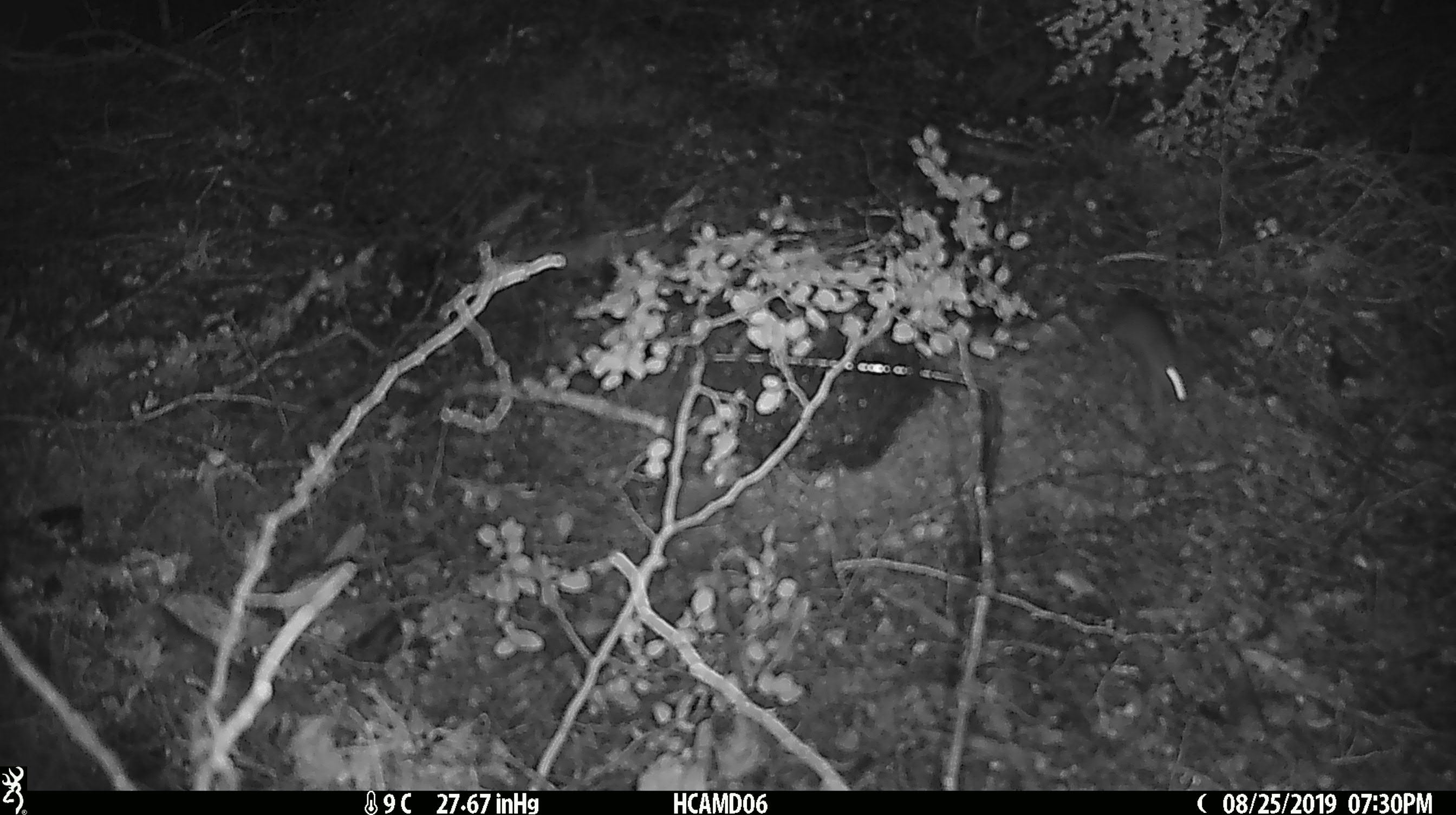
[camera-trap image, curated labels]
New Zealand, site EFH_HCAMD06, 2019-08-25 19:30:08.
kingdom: Animalia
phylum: Chordata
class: Mammalia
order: Rodentia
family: Muridae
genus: Mus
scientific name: Mus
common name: mouse